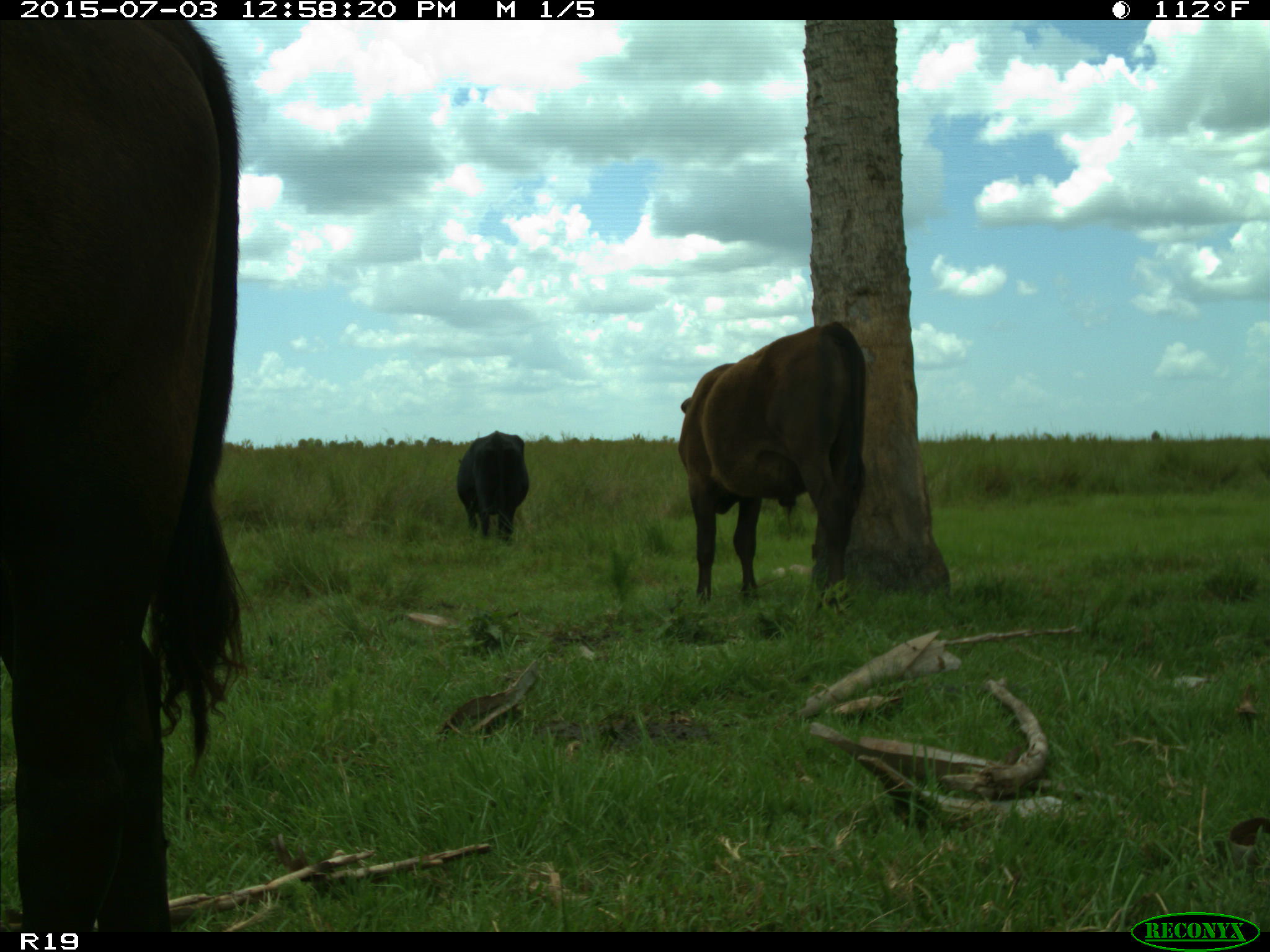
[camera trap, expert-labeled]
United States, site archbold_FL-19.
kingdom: Animalia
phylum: Chordata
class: Mammalia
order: Artiodactyla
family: Bovidae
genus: Bos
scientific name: Bos taurus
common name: domestic cow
Bos taurus (domestic cow).